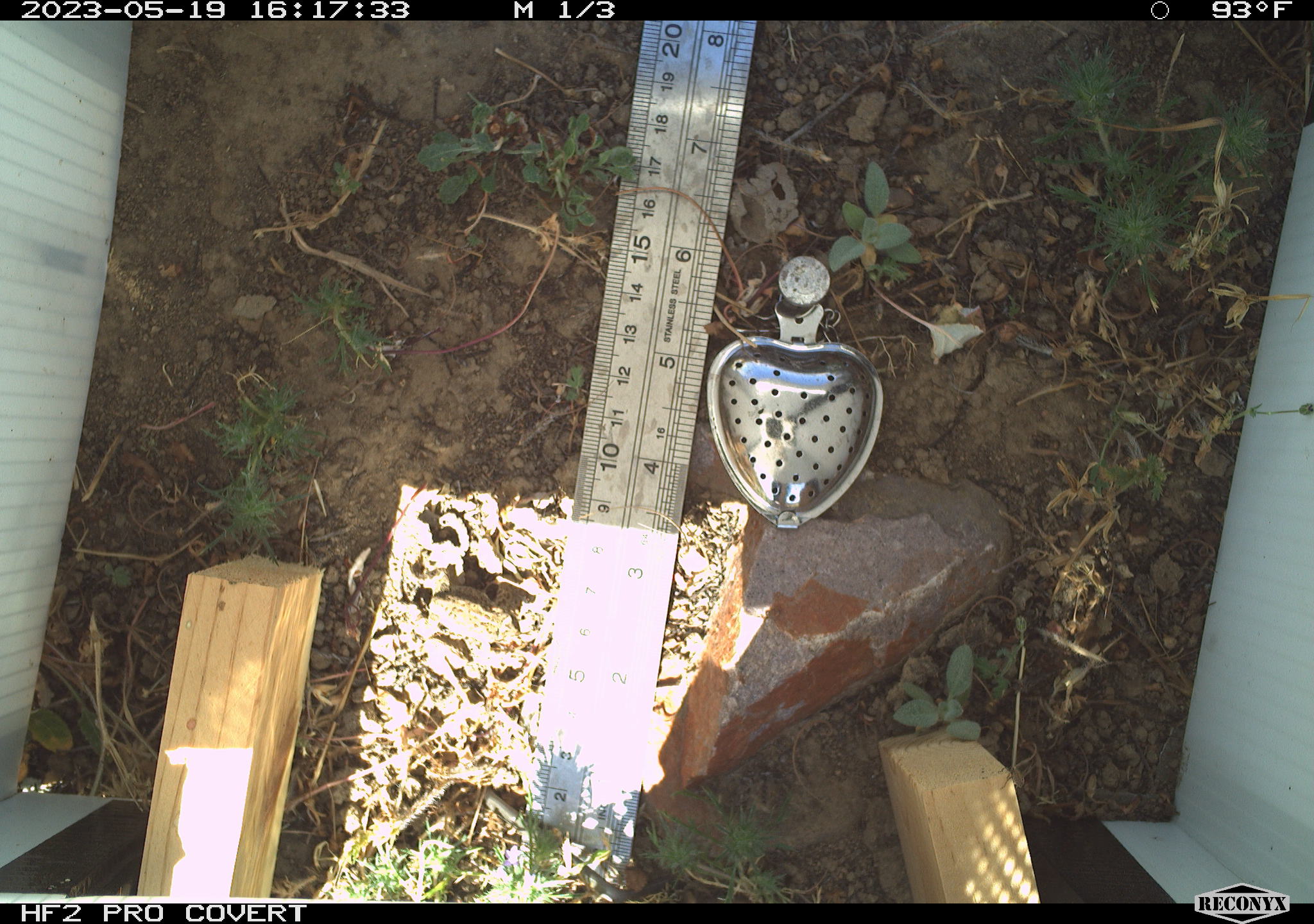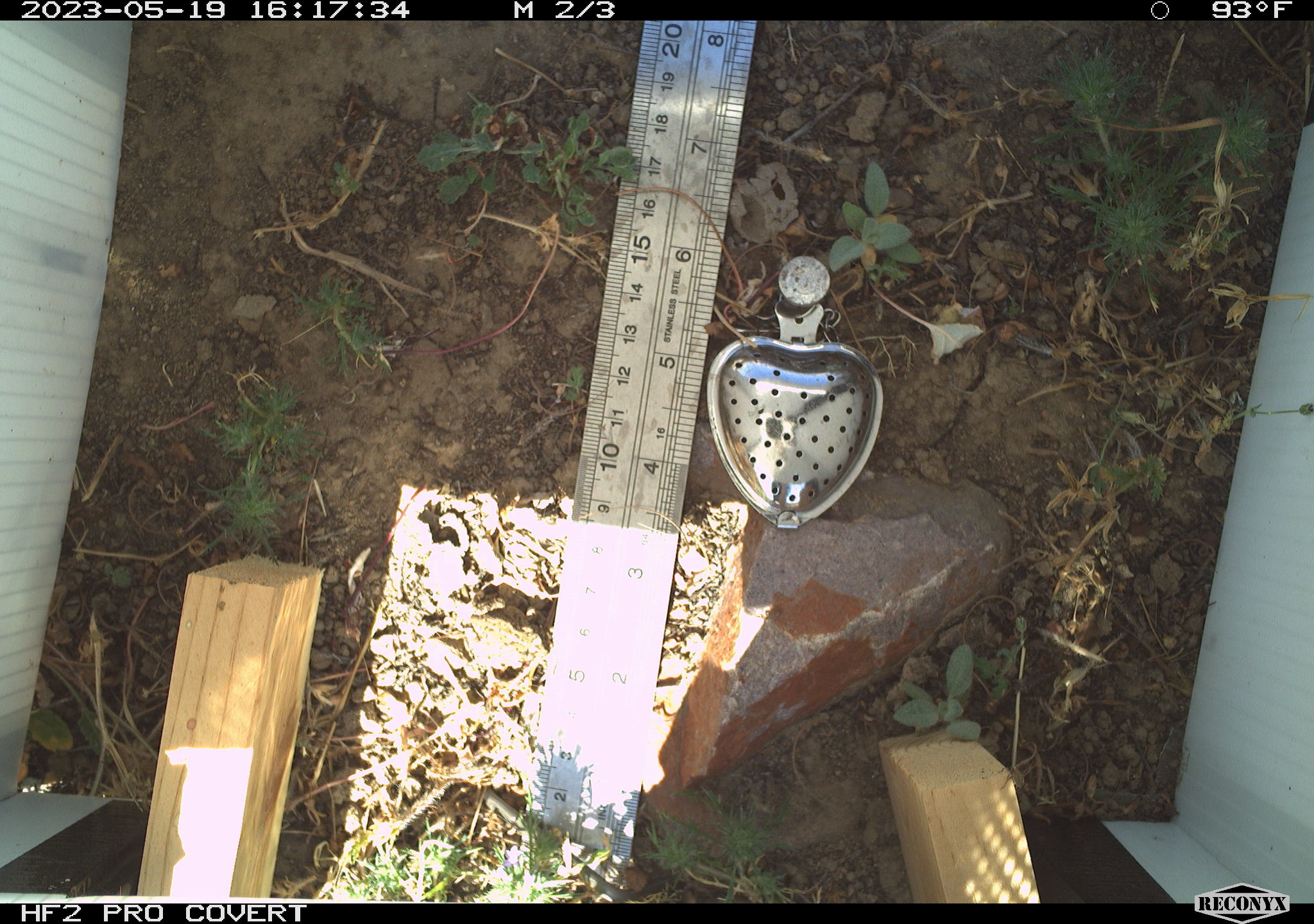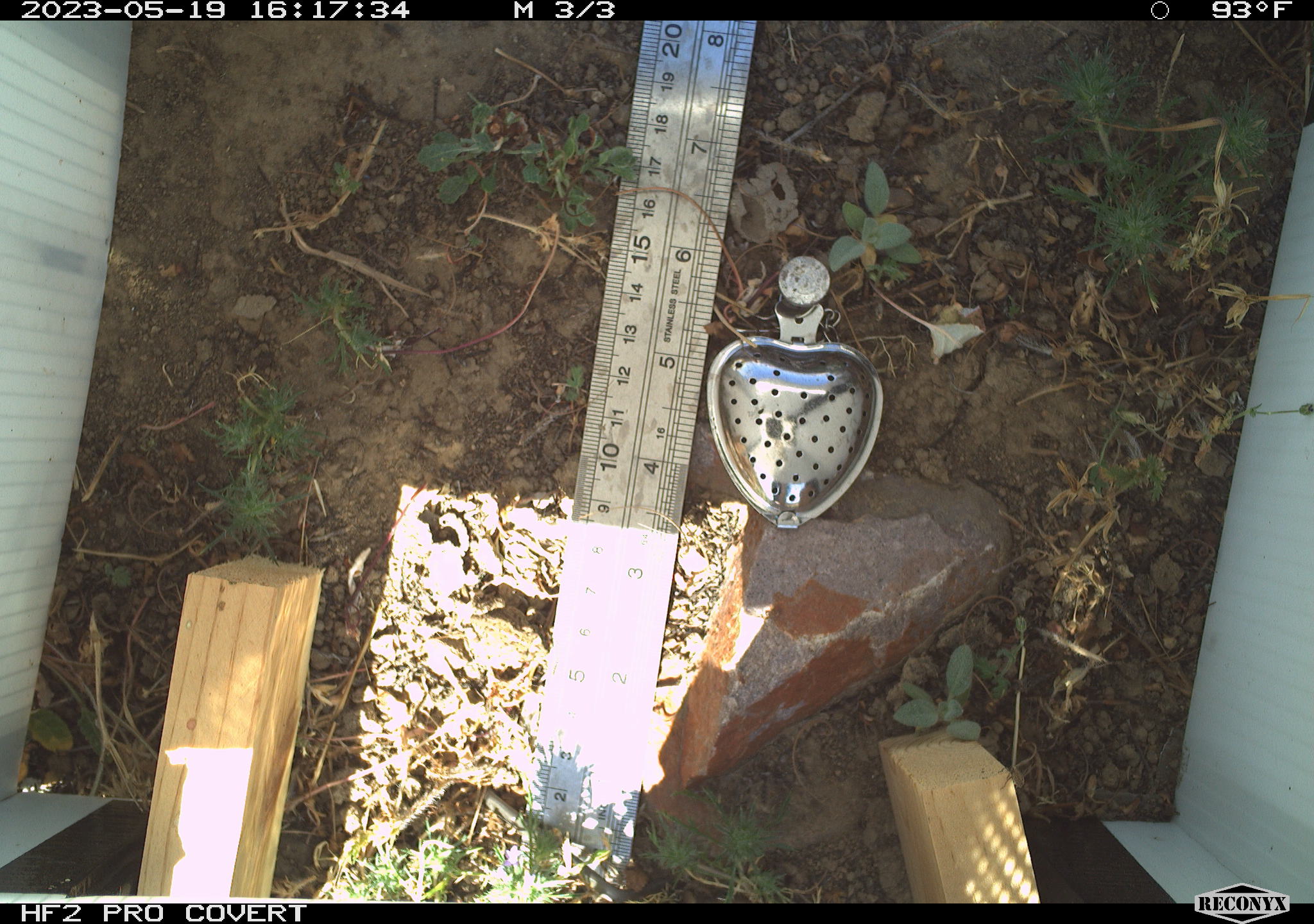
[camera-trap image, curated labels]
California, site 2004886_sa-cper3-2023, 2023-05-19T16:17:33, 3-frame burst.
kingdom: Animalia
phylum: Chordata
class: Amphibia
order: Anura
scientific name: Anura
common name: frogs